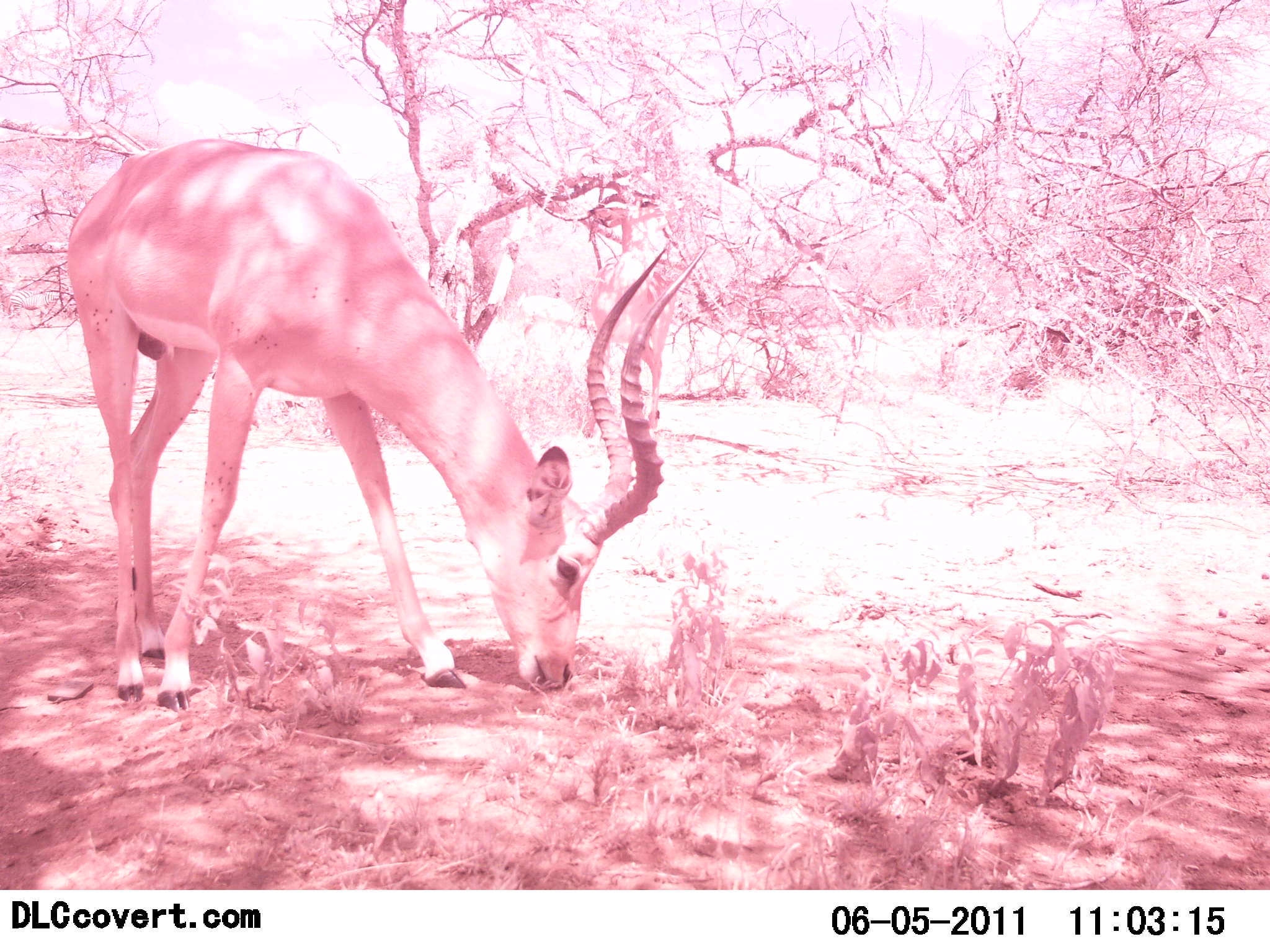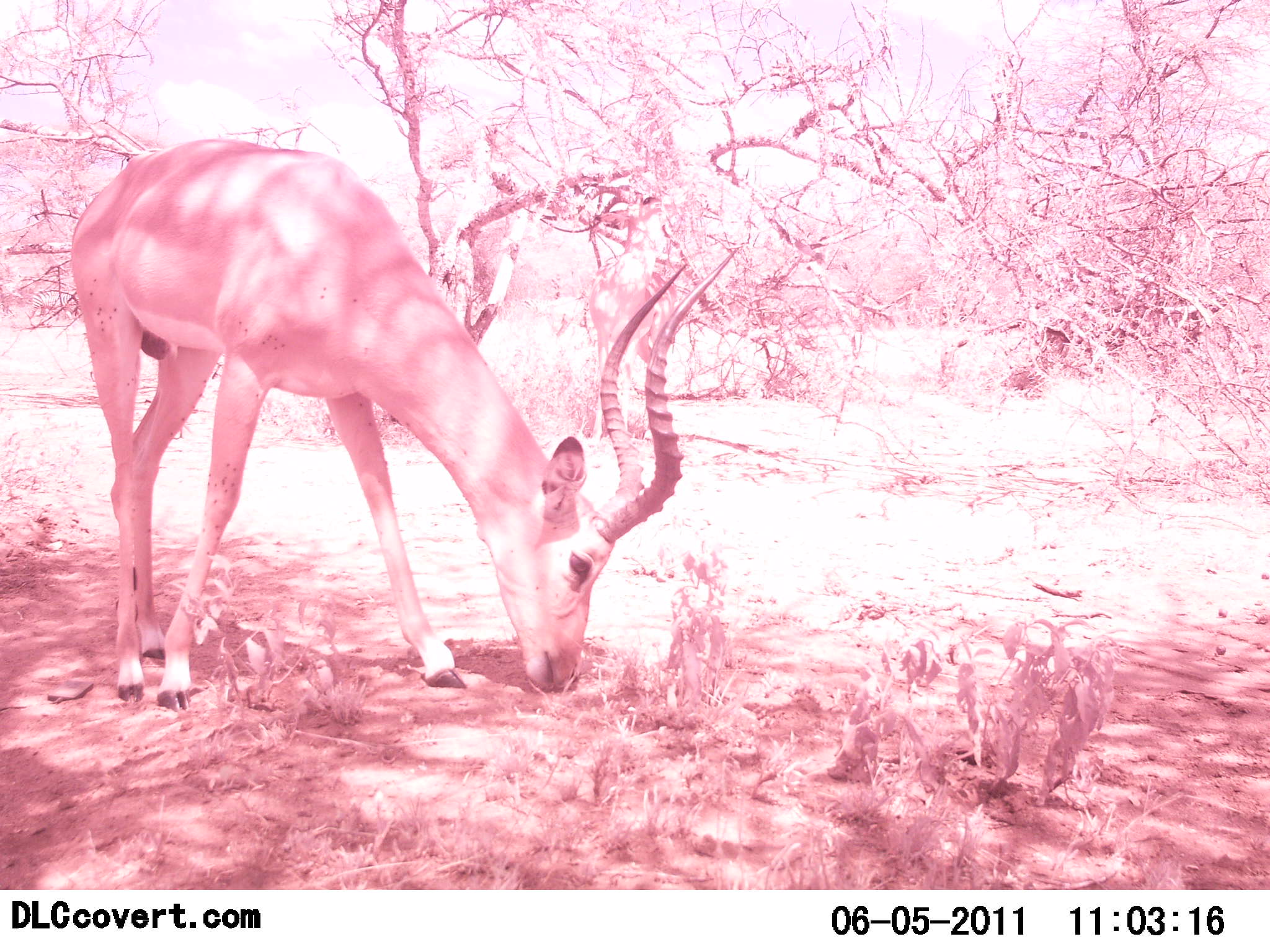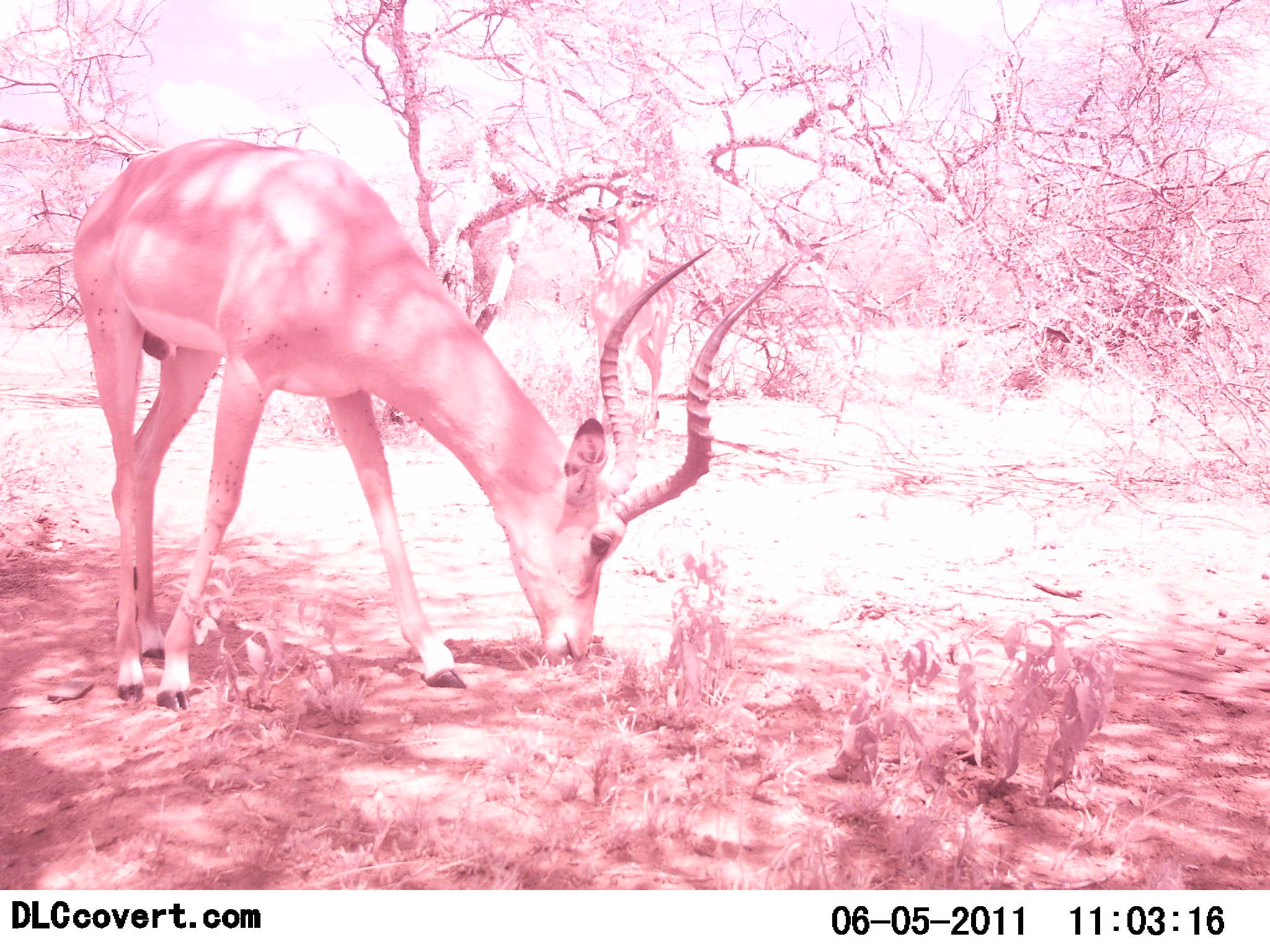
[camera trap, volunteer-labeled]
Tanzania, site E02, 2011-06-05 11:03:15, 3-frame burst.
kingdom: Animalia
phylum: Chordata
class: Mammalia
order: Artiodactyla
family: Bovidae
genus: Aepyceros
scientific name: Aepyceros melampus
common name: impala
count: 1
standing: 20%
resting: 0%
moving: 0%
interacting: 0%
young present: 0%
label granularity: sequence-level